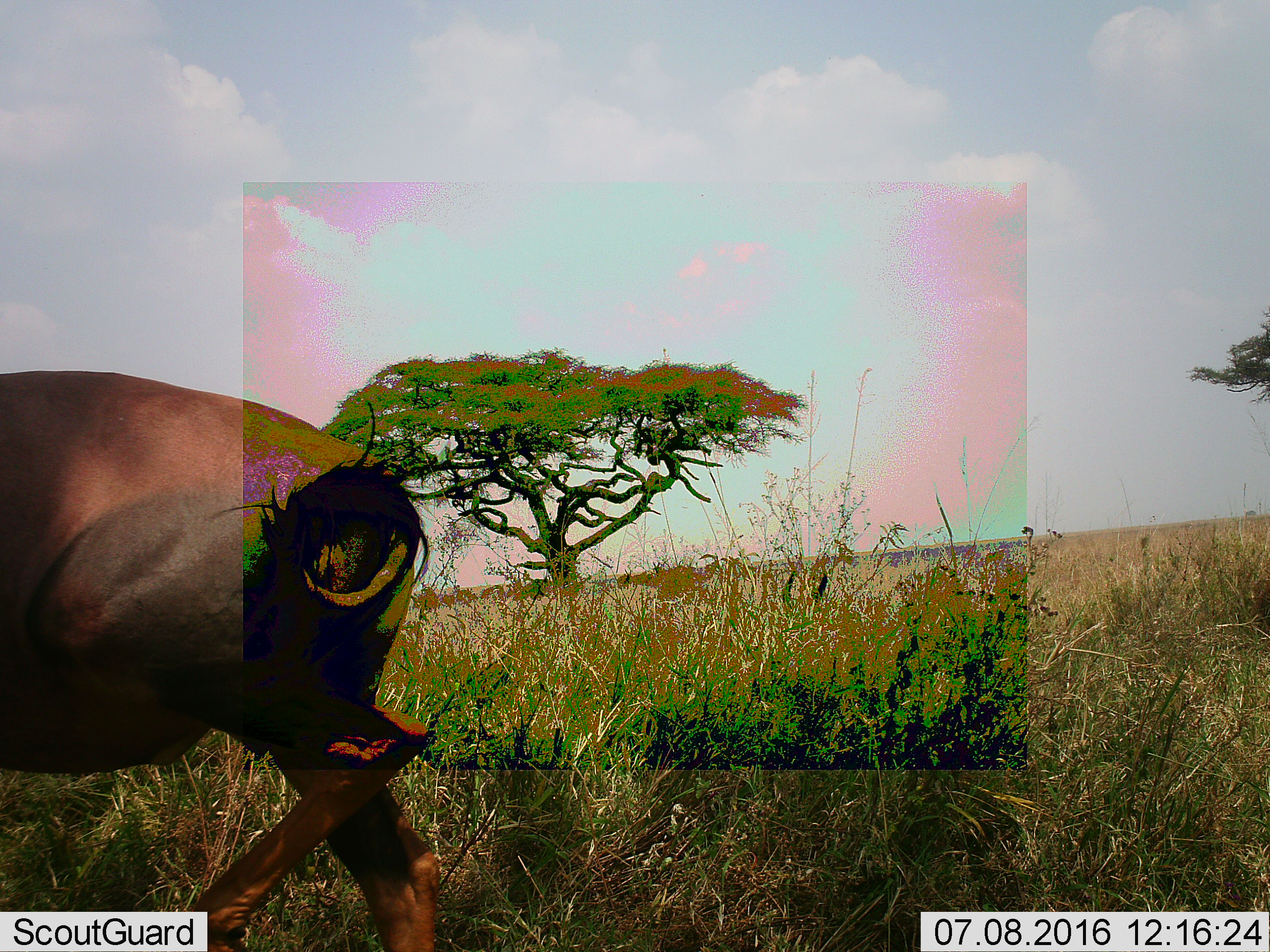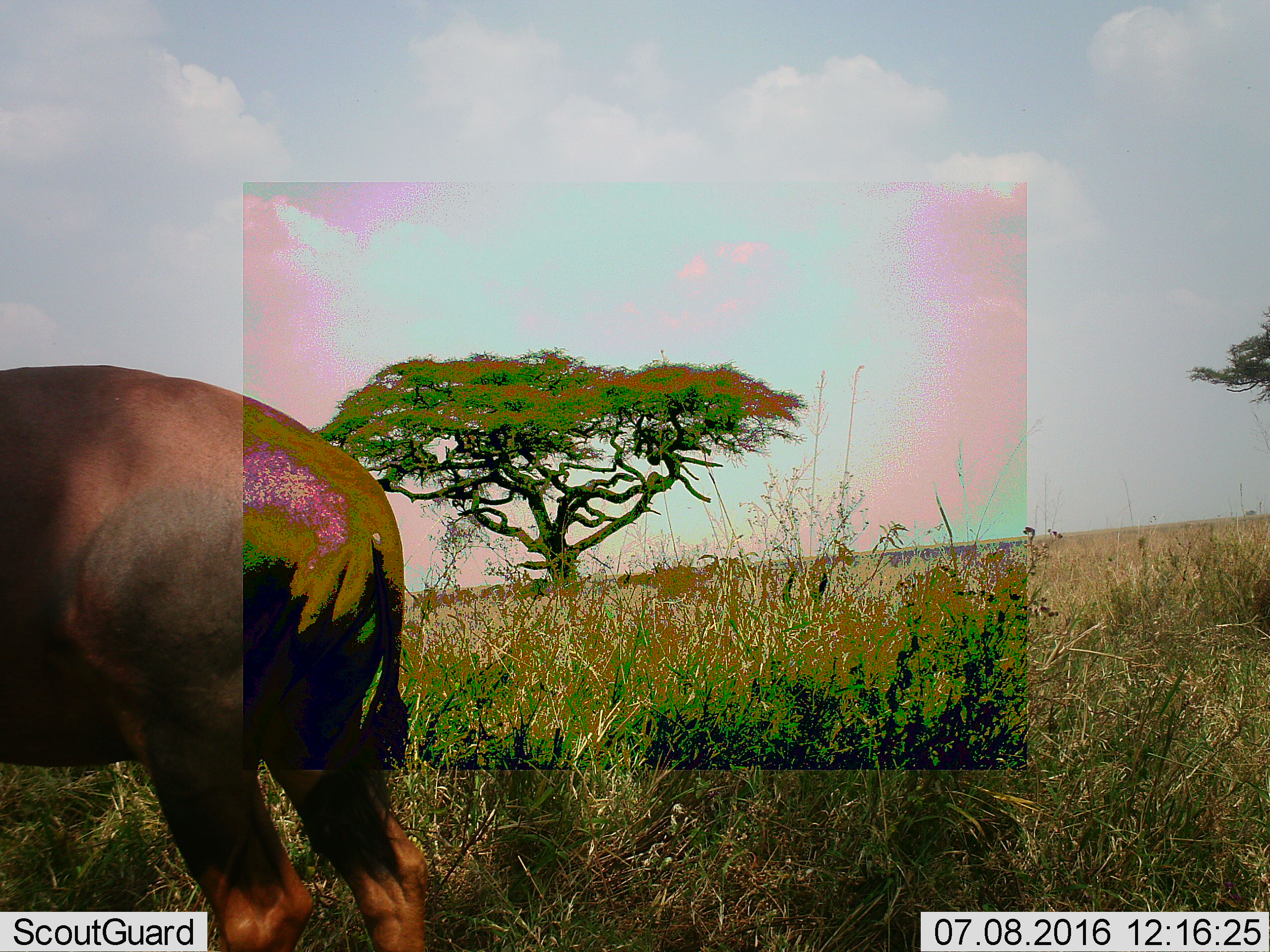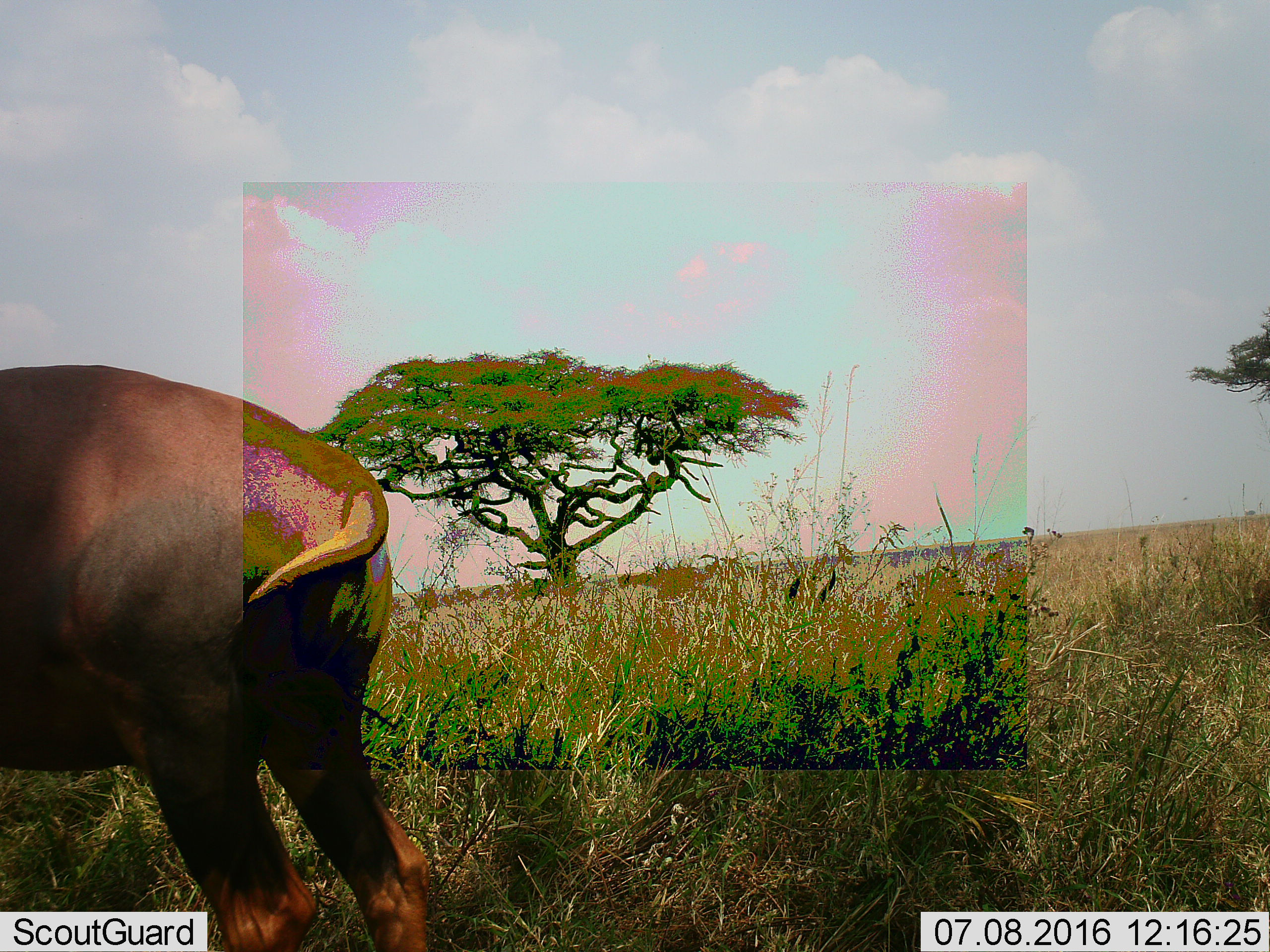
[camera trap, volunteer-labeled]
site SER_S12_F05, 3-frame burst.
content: unidentified animal